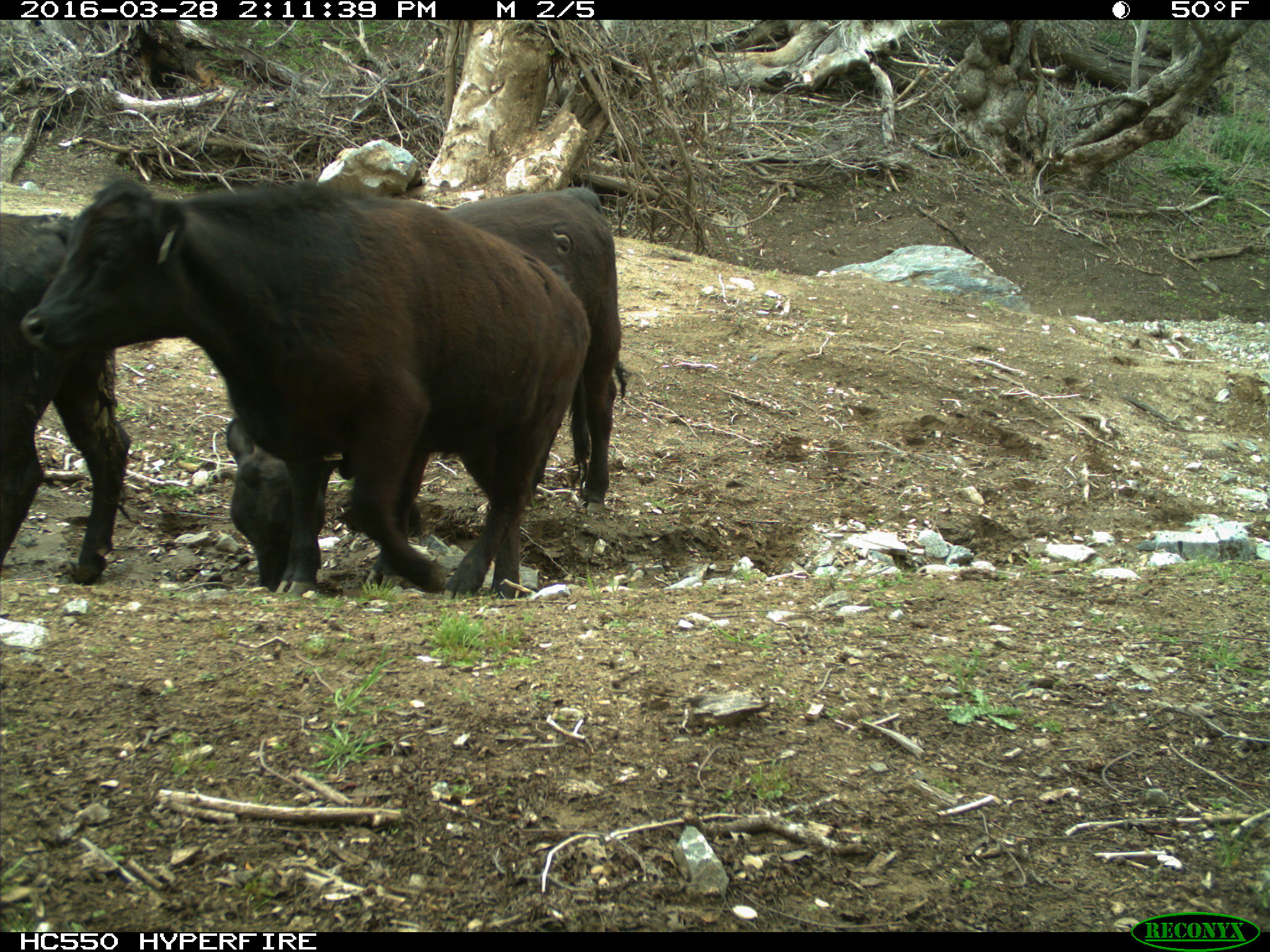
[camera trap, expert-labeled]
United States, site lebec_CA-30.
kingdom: Animalia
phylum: Chordata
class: Mammalia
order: Artiodactyla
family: Bovidae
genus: Bos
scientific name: Bos taurus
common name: domestic cow